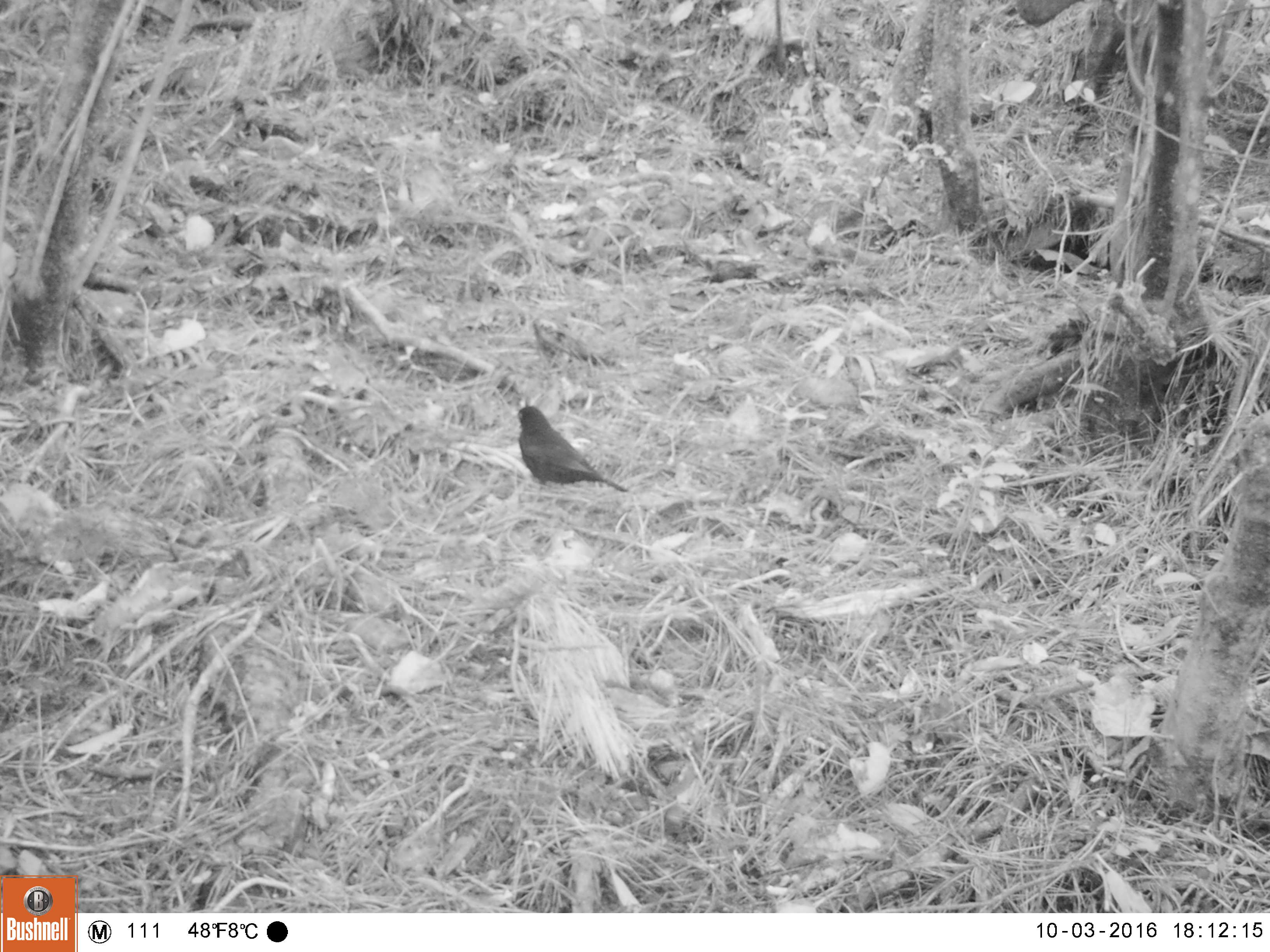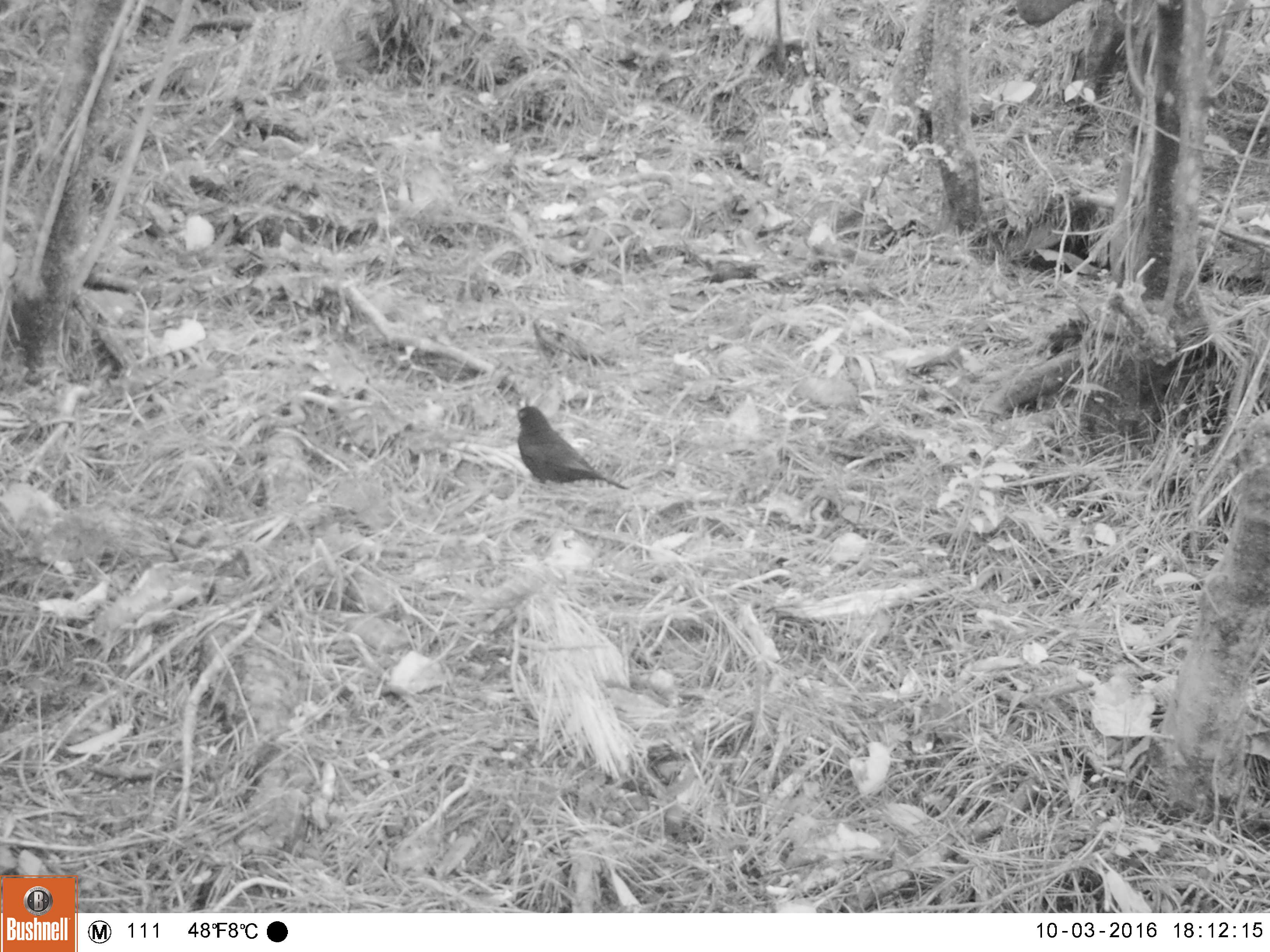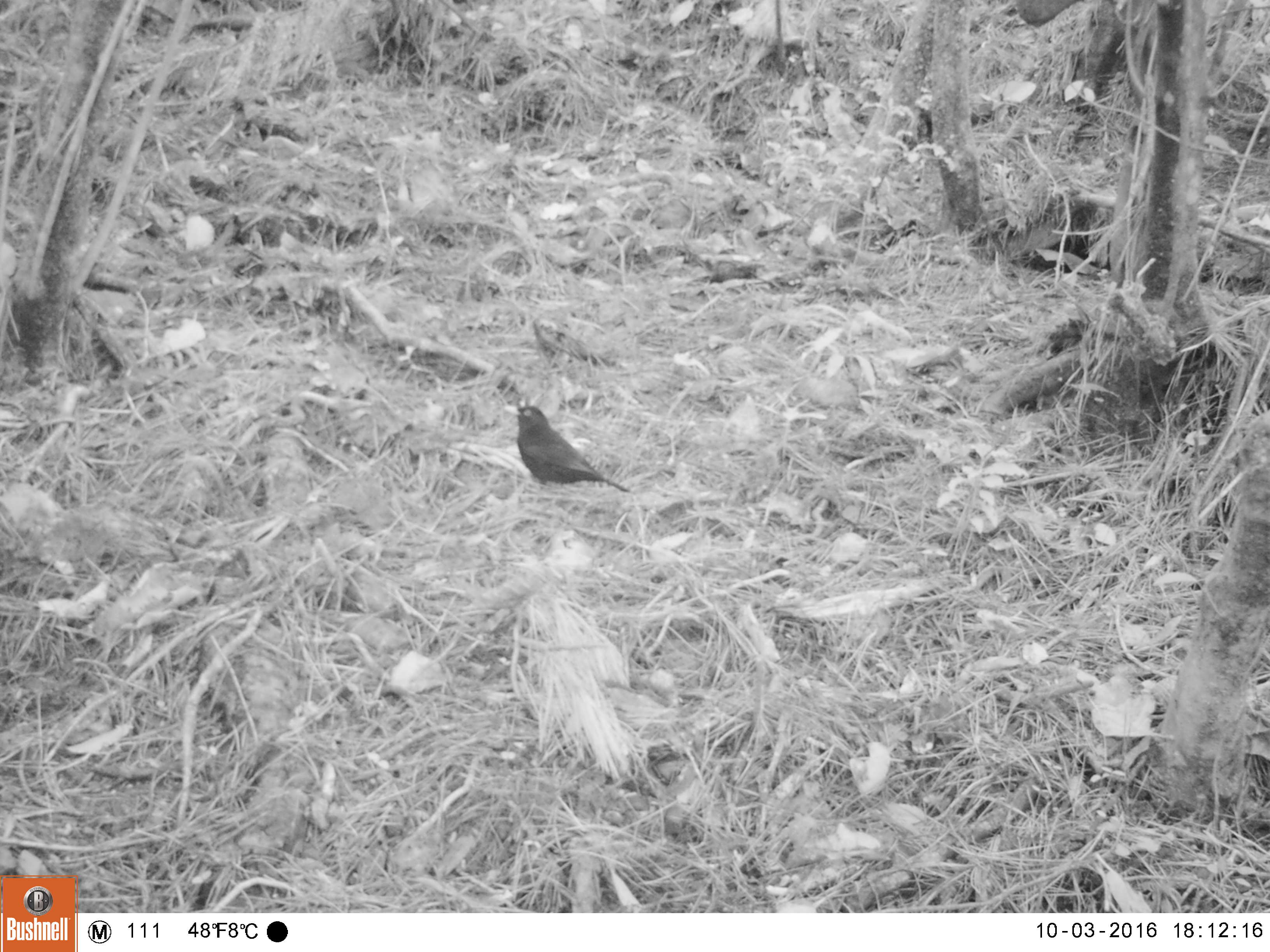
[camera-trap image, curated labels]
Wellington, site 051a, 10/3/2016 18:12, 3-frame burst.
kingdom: Animalia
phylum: Chordata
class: Aves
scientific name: Aves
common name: bird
Bird (Aves).